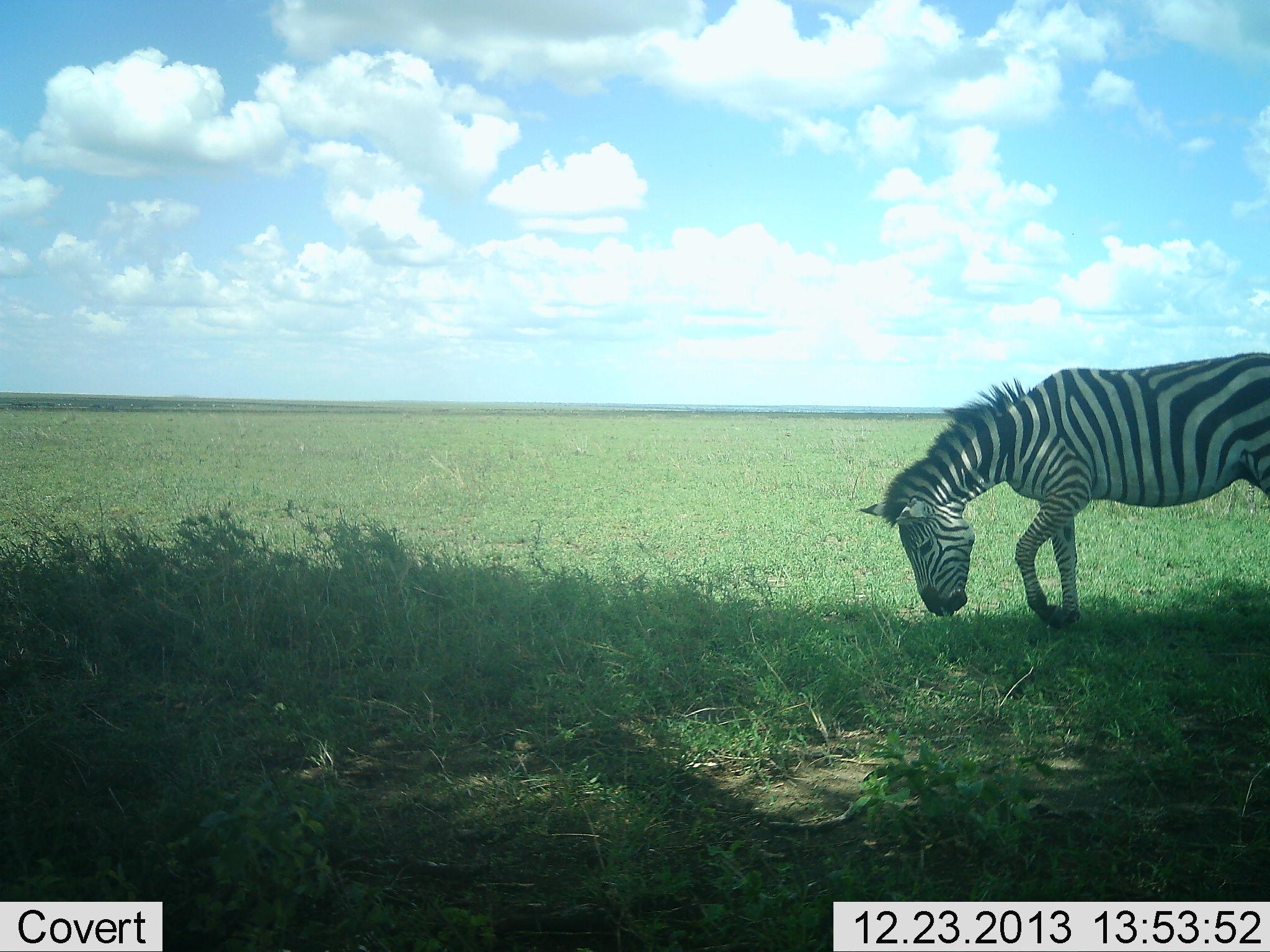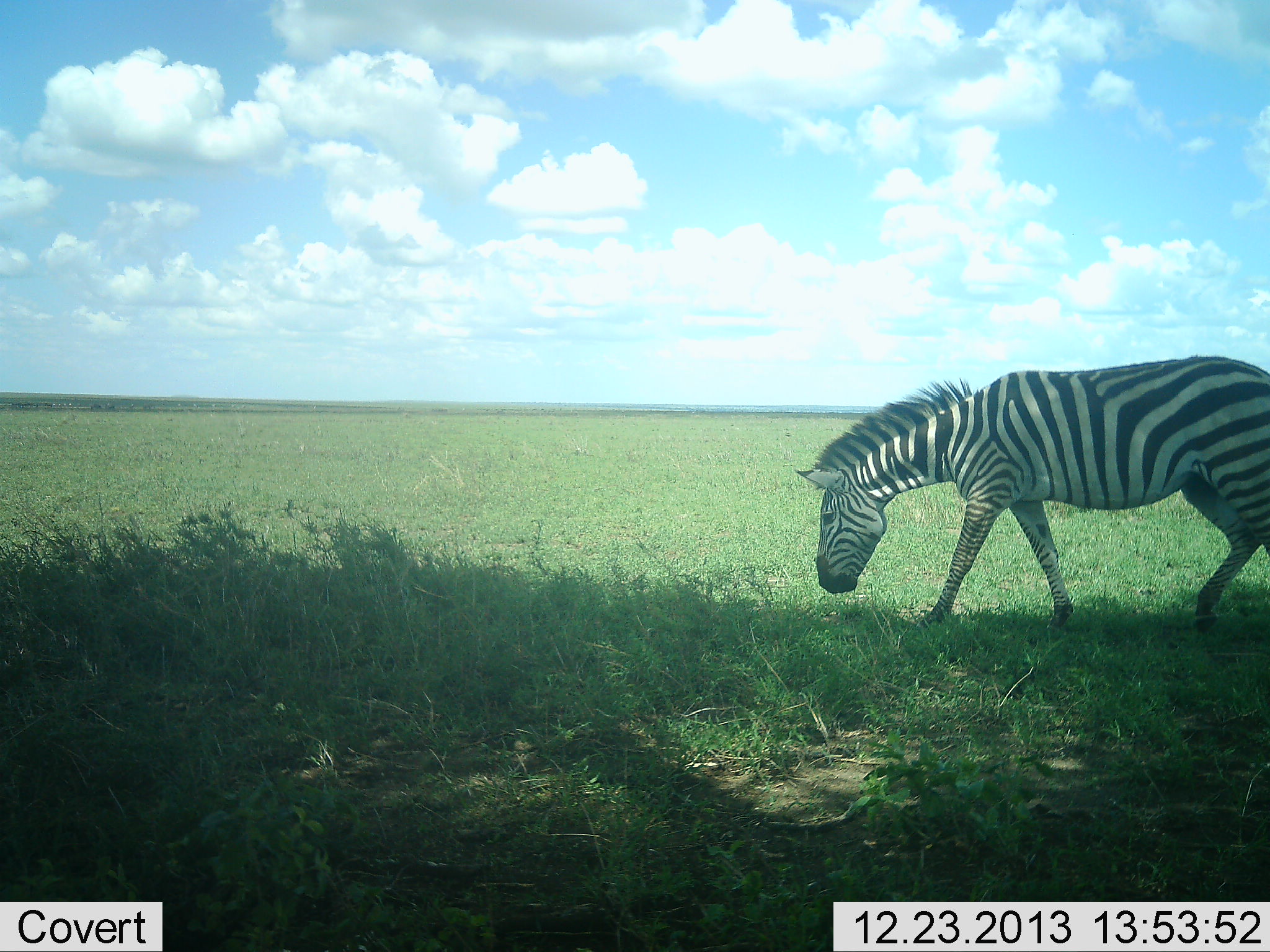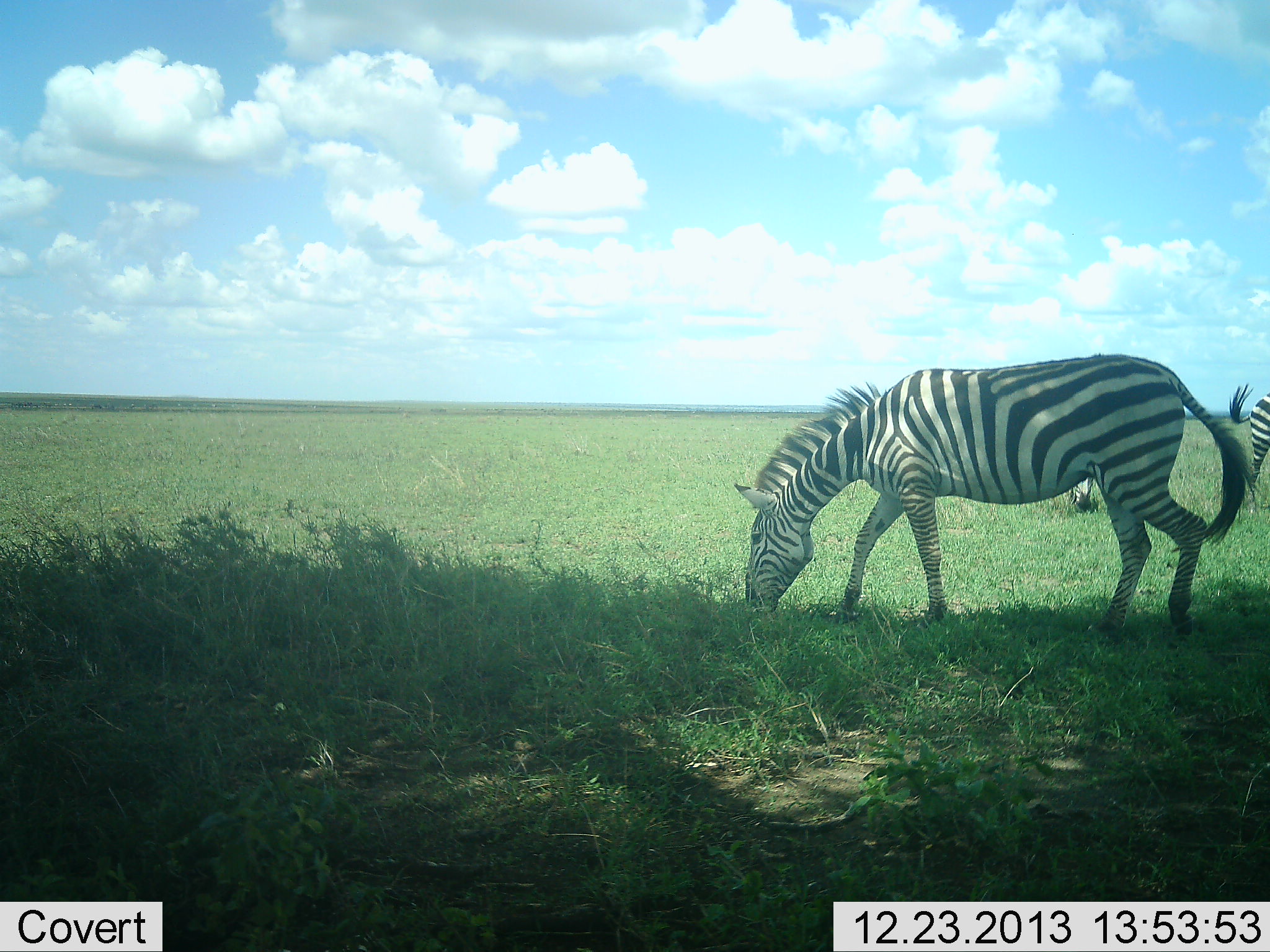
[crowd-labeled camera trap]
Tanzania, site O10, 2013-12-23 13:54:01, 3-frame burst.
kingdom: Animalia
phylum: Chordata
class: Mammalia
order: Perissodactyla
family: Equidae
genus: Equus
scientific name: Equus quagga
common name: plains zebra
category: zebra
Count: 2.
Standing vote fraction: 20%.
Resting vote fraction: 0%.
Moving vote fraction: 40%.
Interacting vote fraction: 0%.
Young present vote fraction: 0%.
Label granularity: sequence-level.